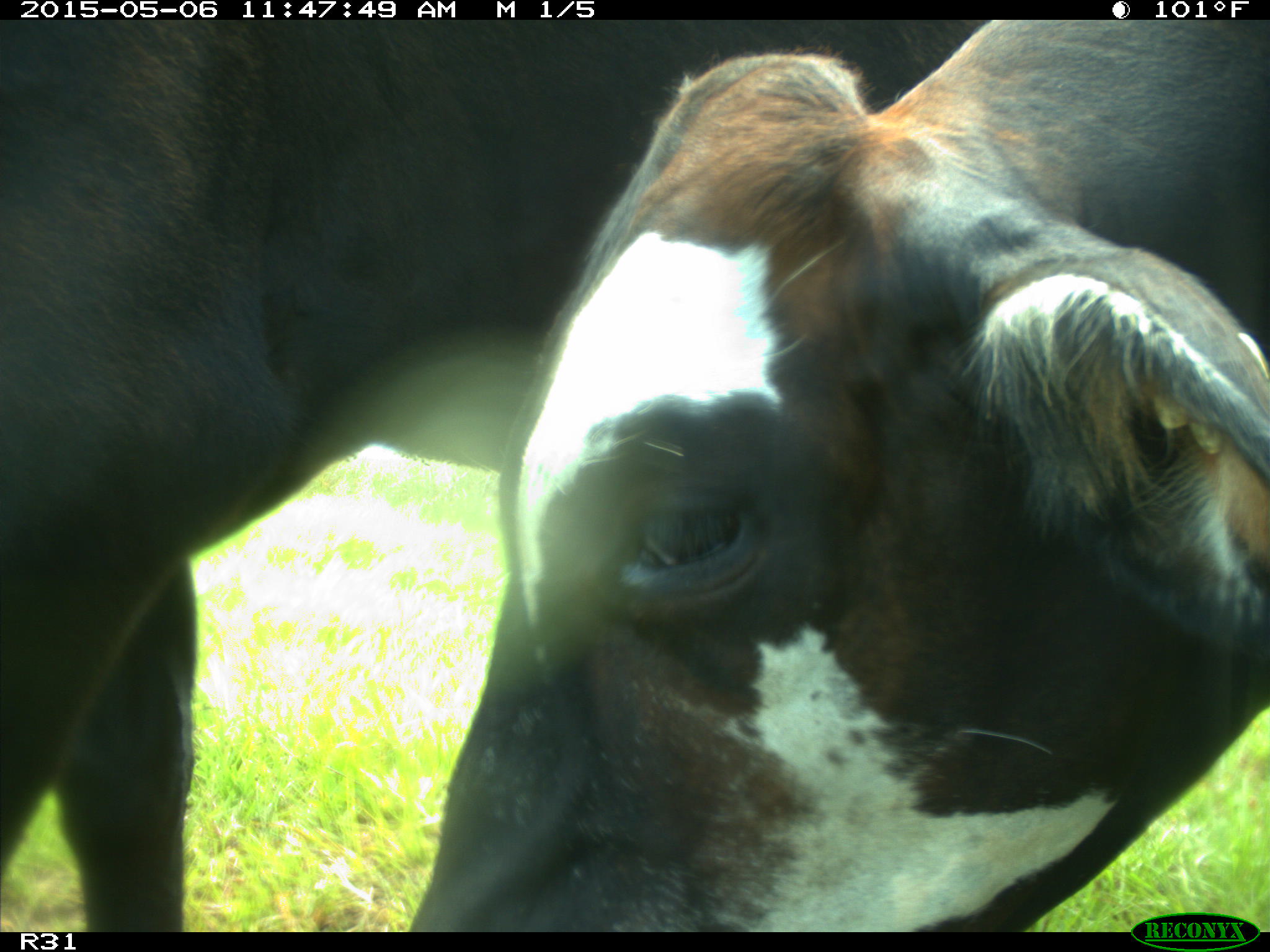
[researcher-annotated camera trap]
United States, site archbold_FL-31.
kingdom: Animalia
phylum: Chordata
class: Mammalia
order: Artiodactyla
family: Bovidae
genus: Bos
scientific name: Bos taurus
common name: domestic cow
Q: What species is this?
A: Bos taurus (domestic cow).